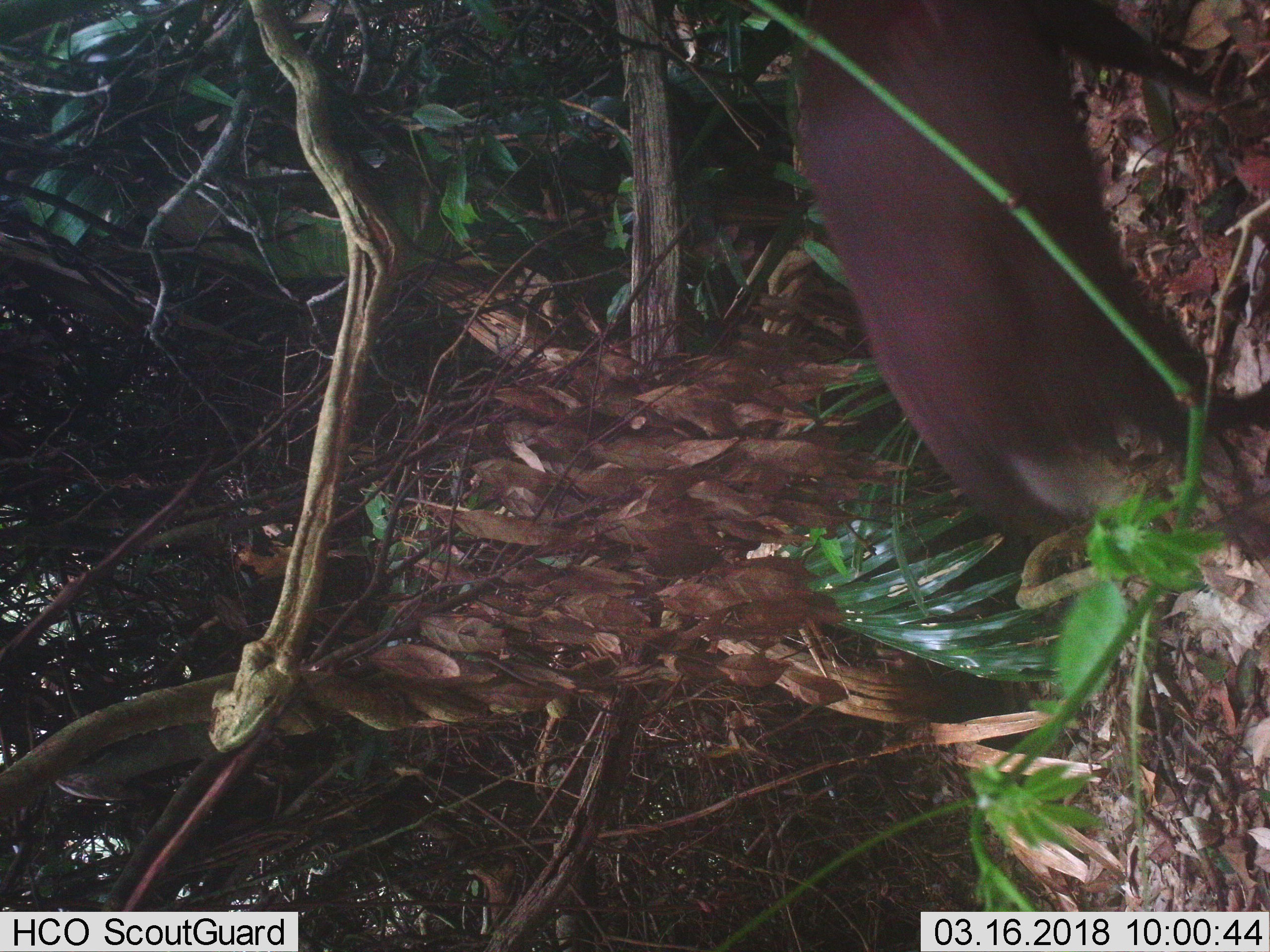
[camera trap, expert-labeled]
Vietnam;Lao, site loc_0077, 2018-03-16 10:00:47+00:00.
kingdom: Animalia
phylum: Chordata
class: Mammalia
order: Artiodactyla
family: Cervidae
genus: Muntiacus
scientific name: Muntiacus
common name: muntjacs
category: unidentified muntjac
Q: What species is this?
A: Unidentified muntjac (muntjacs) (Muntiacus).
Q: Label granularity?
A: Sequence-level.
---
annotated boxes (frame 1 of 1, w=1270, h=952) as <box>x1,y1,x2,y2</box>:
unidentified muntjac: <box>788,0,1270,558</box>